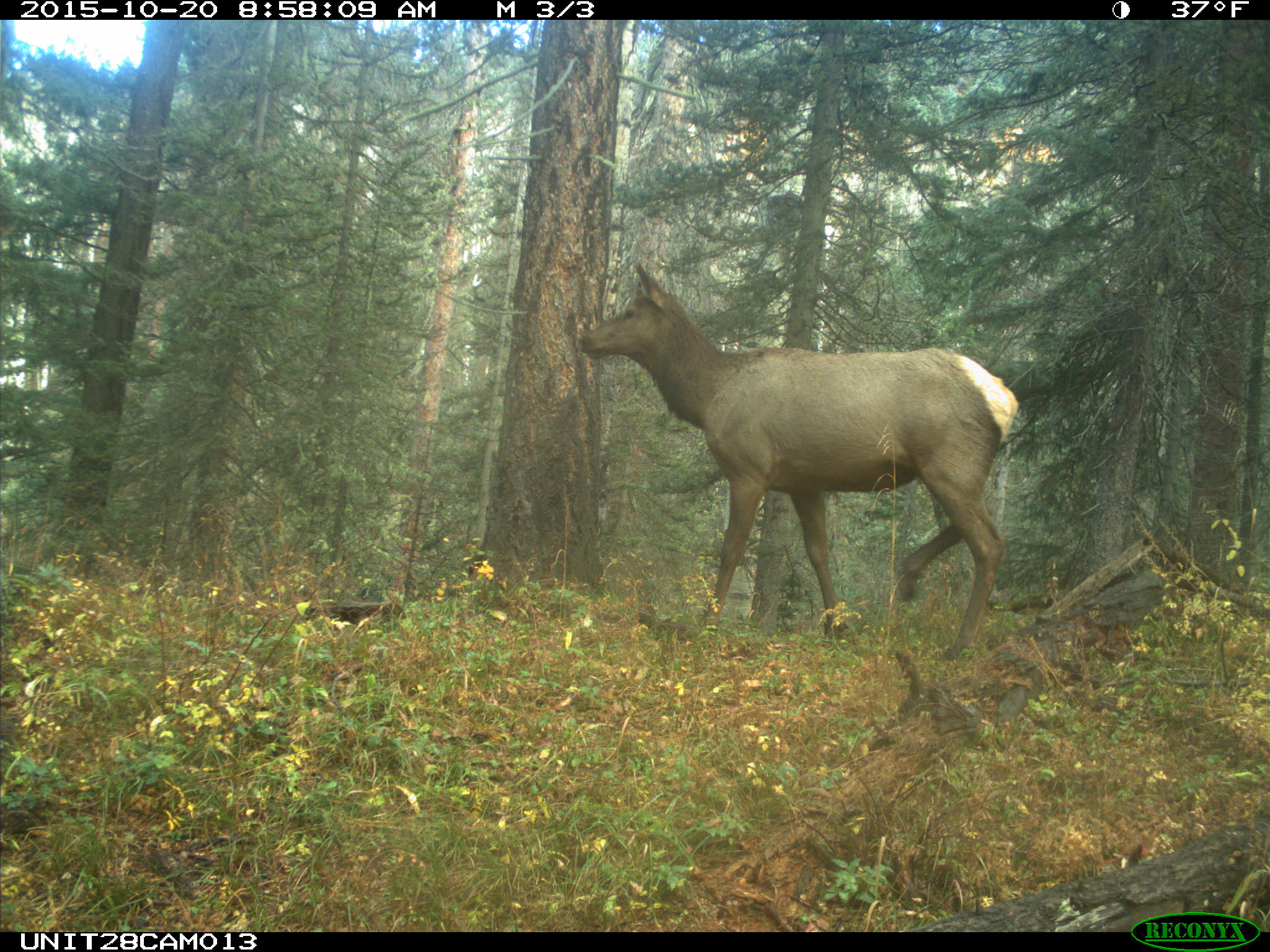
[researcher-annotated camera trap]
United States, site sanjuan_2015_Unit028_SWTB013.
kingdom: Animalia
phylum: Chordata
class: Mammalia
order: Artiodactyla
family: Cervidae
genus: Cervus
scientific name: Cervus elaphus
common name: red deer